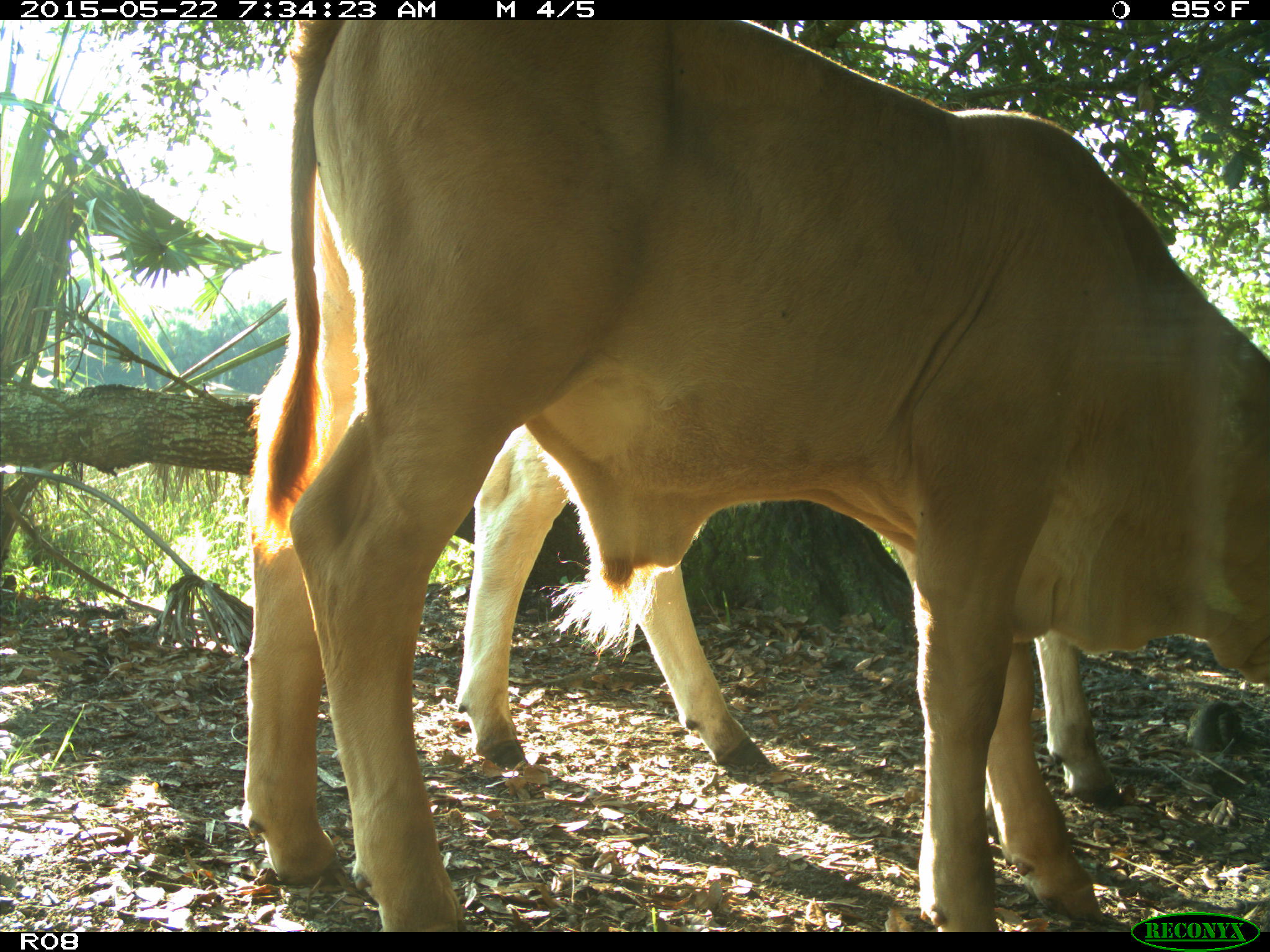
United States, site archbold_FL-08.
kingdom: Animalia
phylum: Chordata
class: Mammalia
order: Artiodactyla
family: Bovidae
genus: Bos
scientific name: Bos taurus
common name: domestic cow